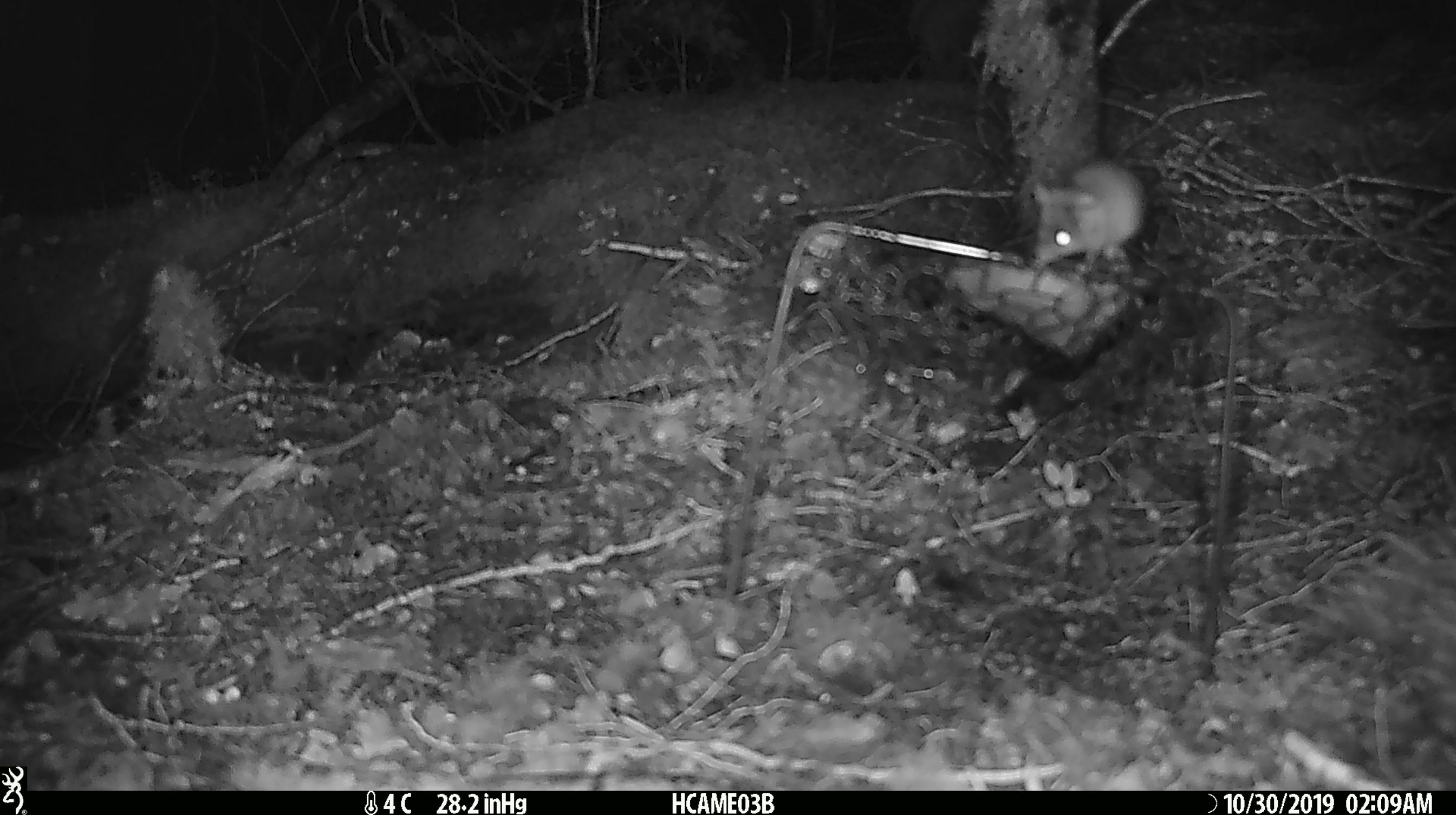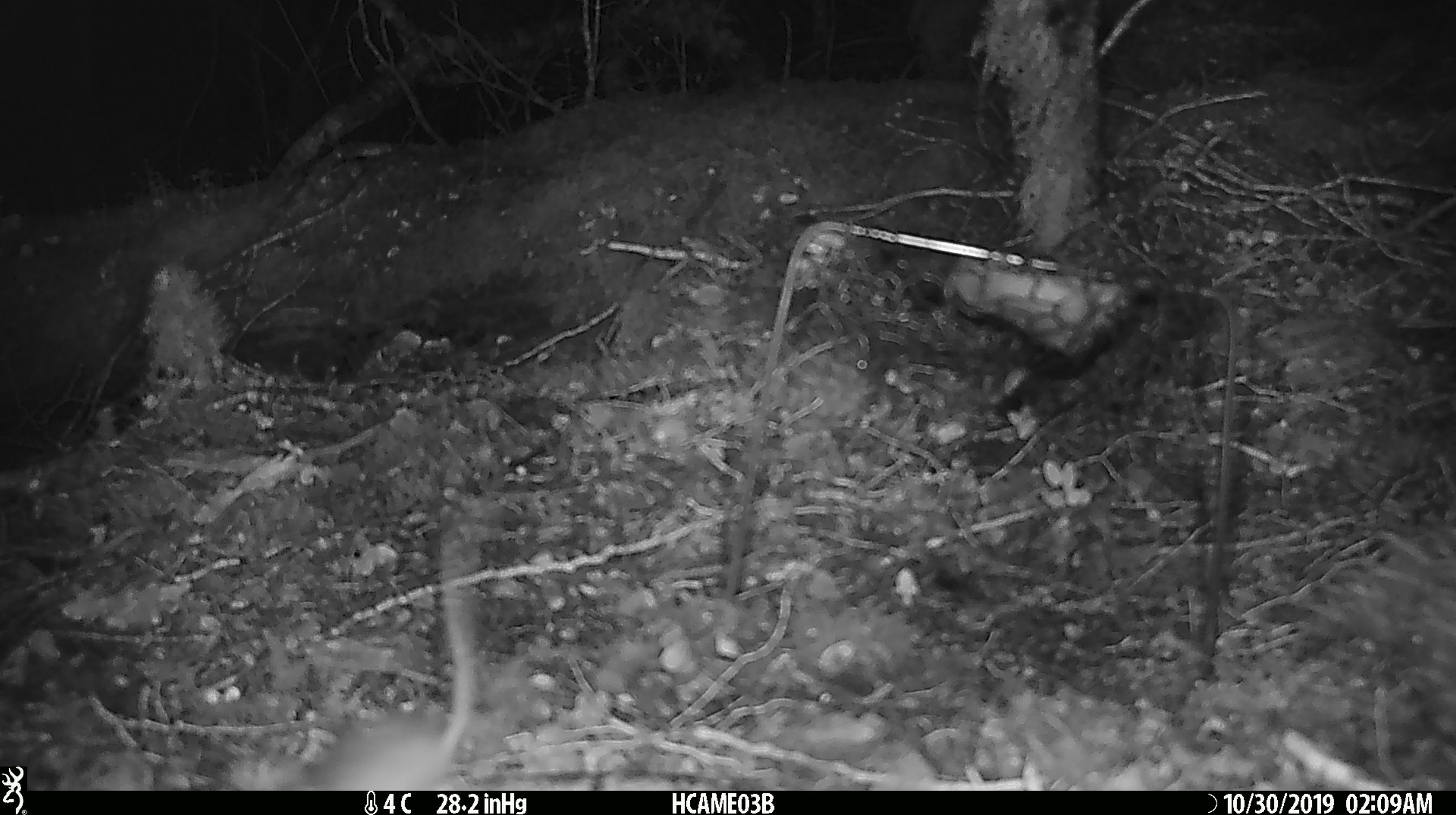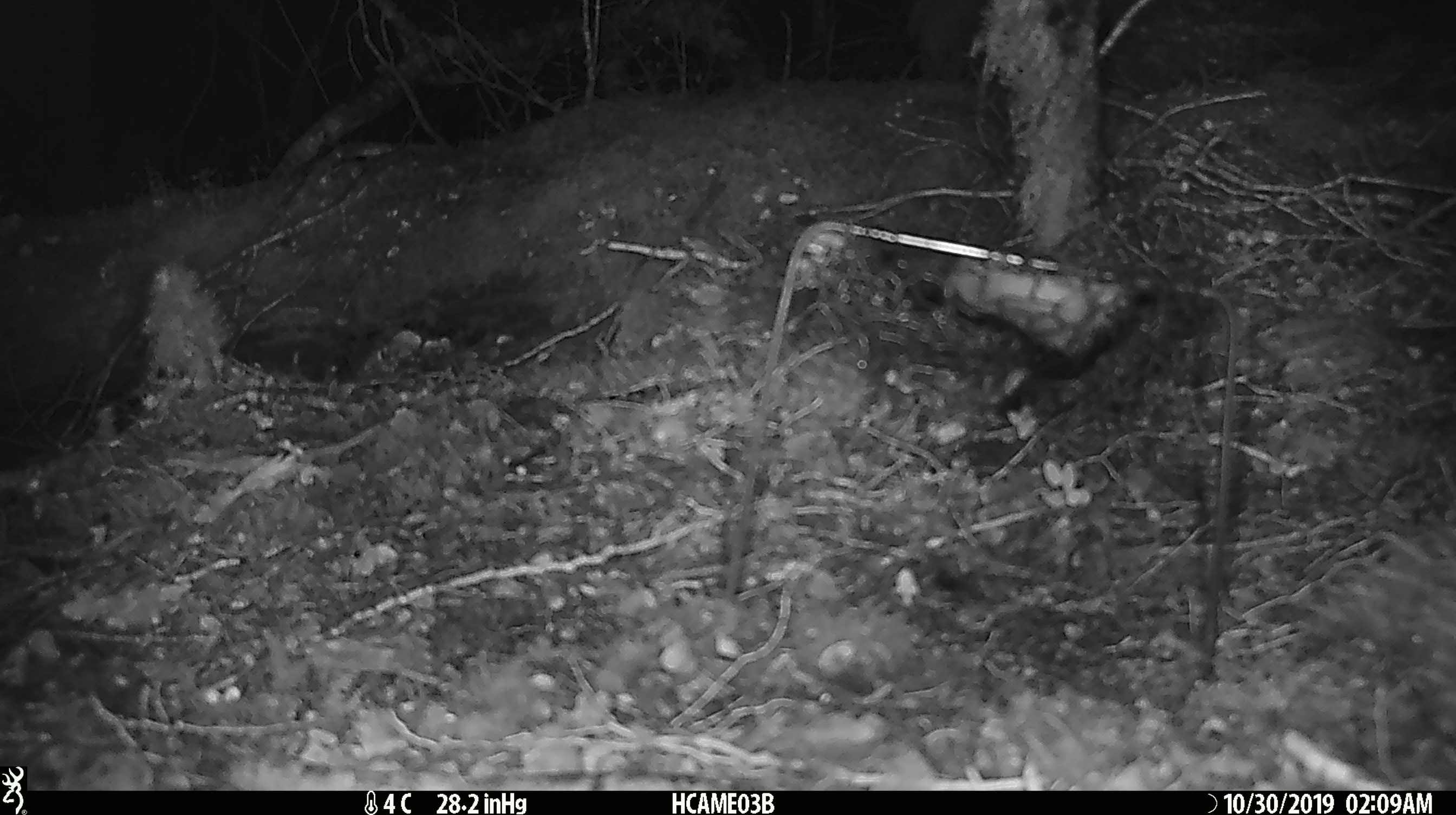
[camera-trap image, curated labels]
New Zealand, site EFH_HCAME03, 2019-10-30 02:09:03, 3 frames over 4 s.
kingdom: Animalia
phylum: Chordata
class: Mammalia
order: Rodentia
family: Muridae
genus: Mus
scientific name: Mus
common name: mouse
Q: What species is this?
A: Mouse (Mus).